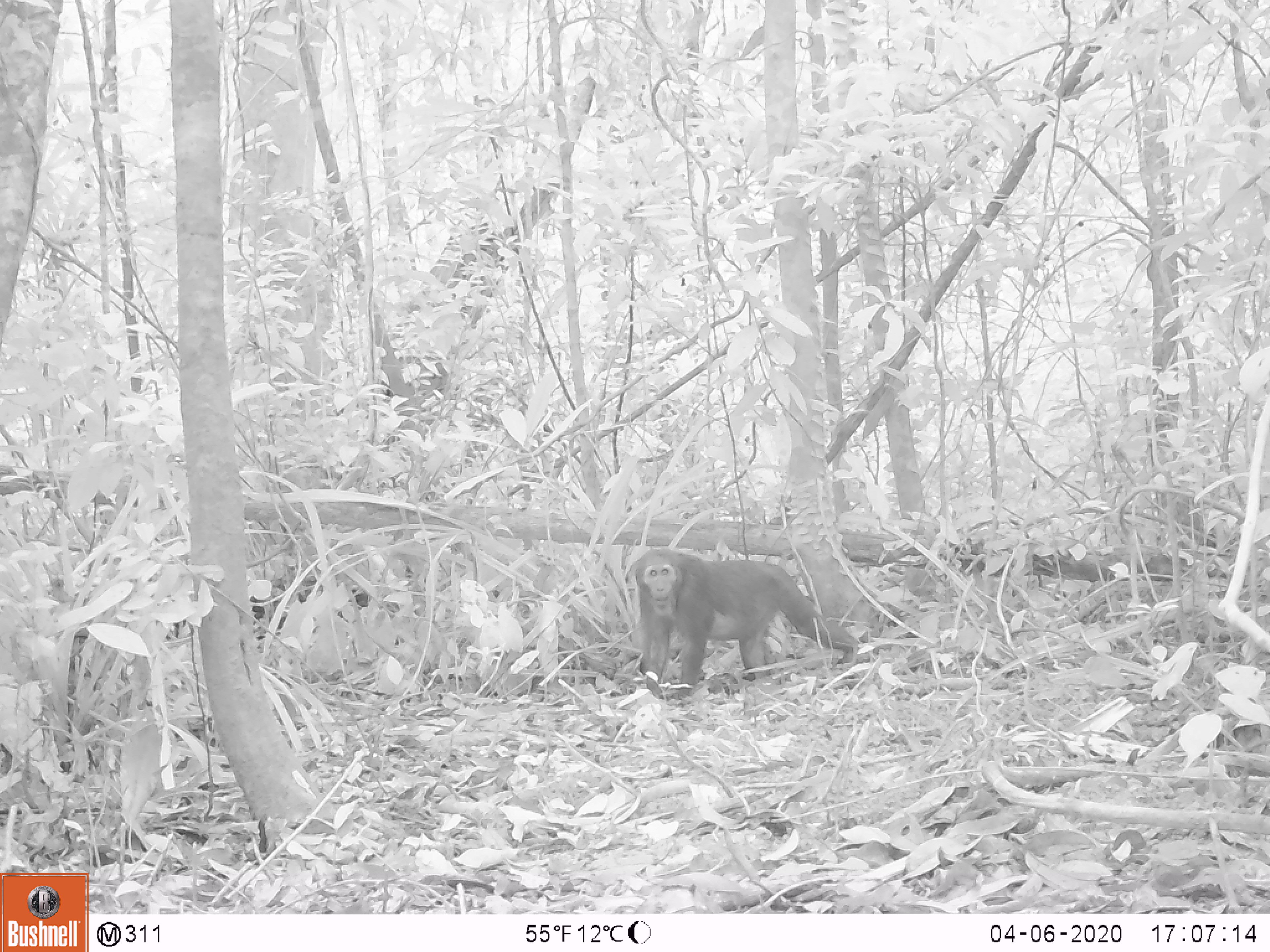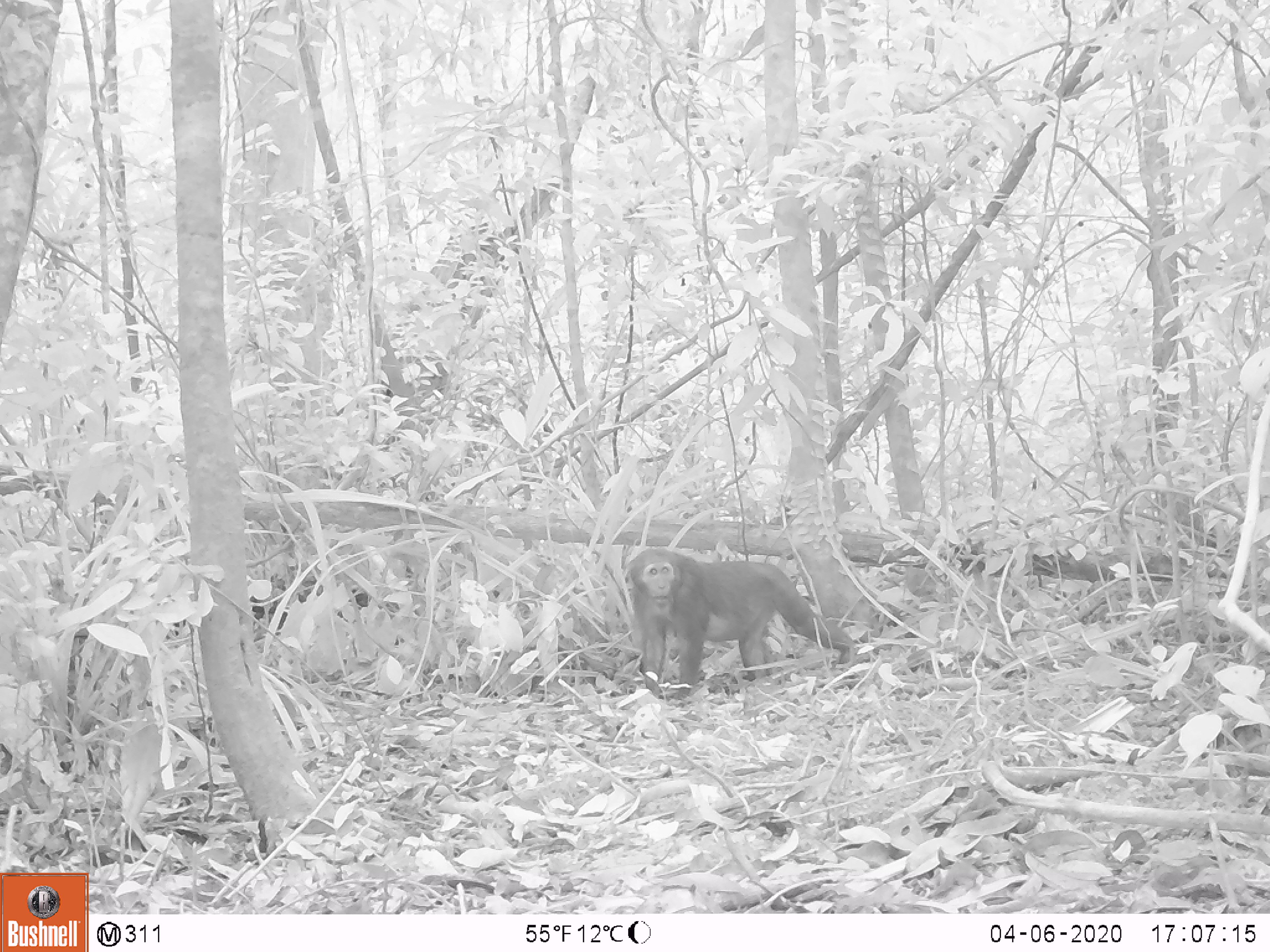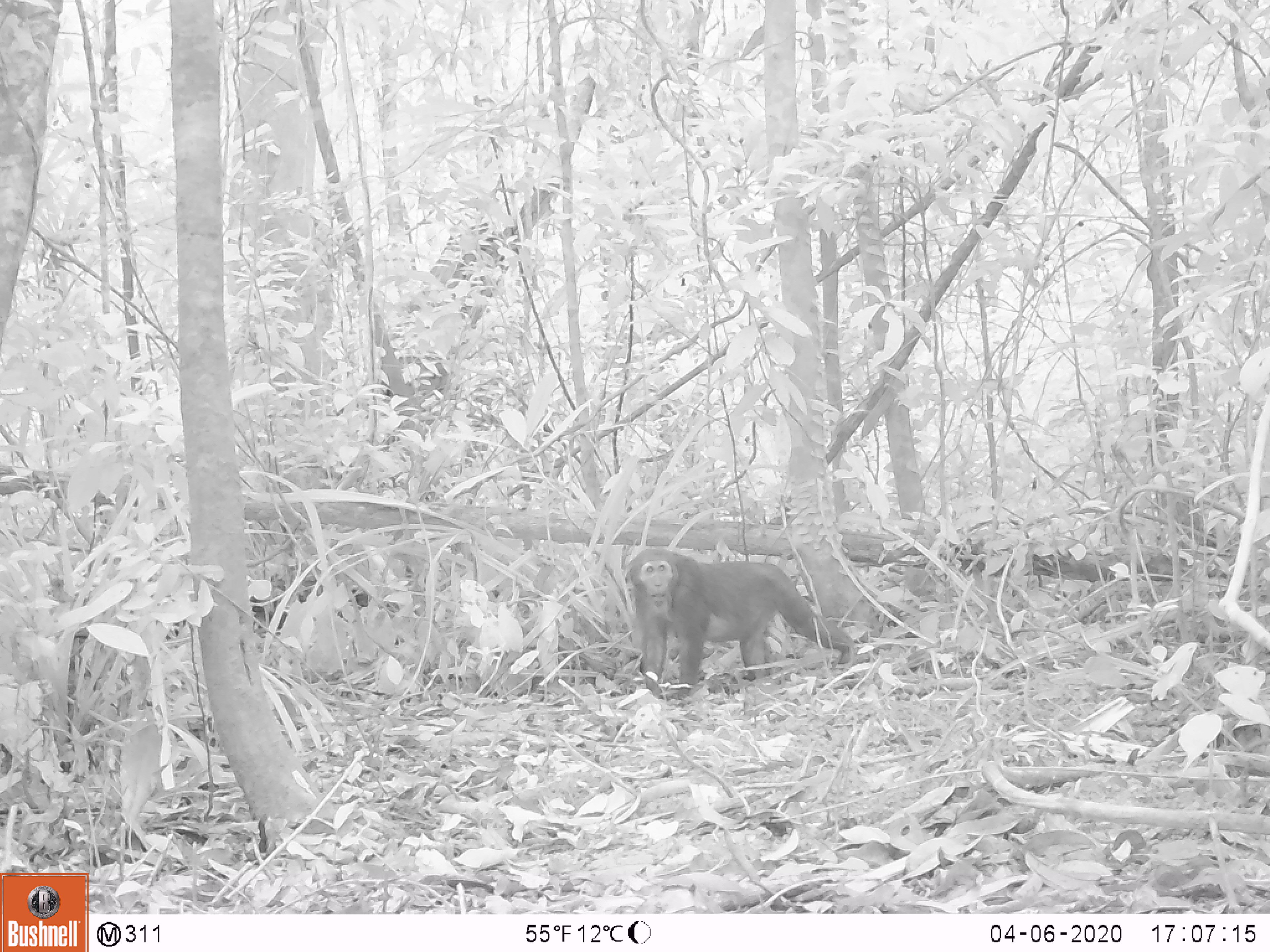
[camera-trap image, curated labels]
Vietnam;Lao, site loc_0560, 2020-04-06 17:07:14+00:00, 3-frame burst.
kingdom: Animalia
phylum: Chordata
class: Mammalia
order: Primates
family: Cercopithecidae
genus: Macaca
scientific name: Macaca arctoides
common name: stump-tailed macaque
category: stump tailed macaque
Stump tailed macaque (stump-tailed macaque) (Macaca arctoides). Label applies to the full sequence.